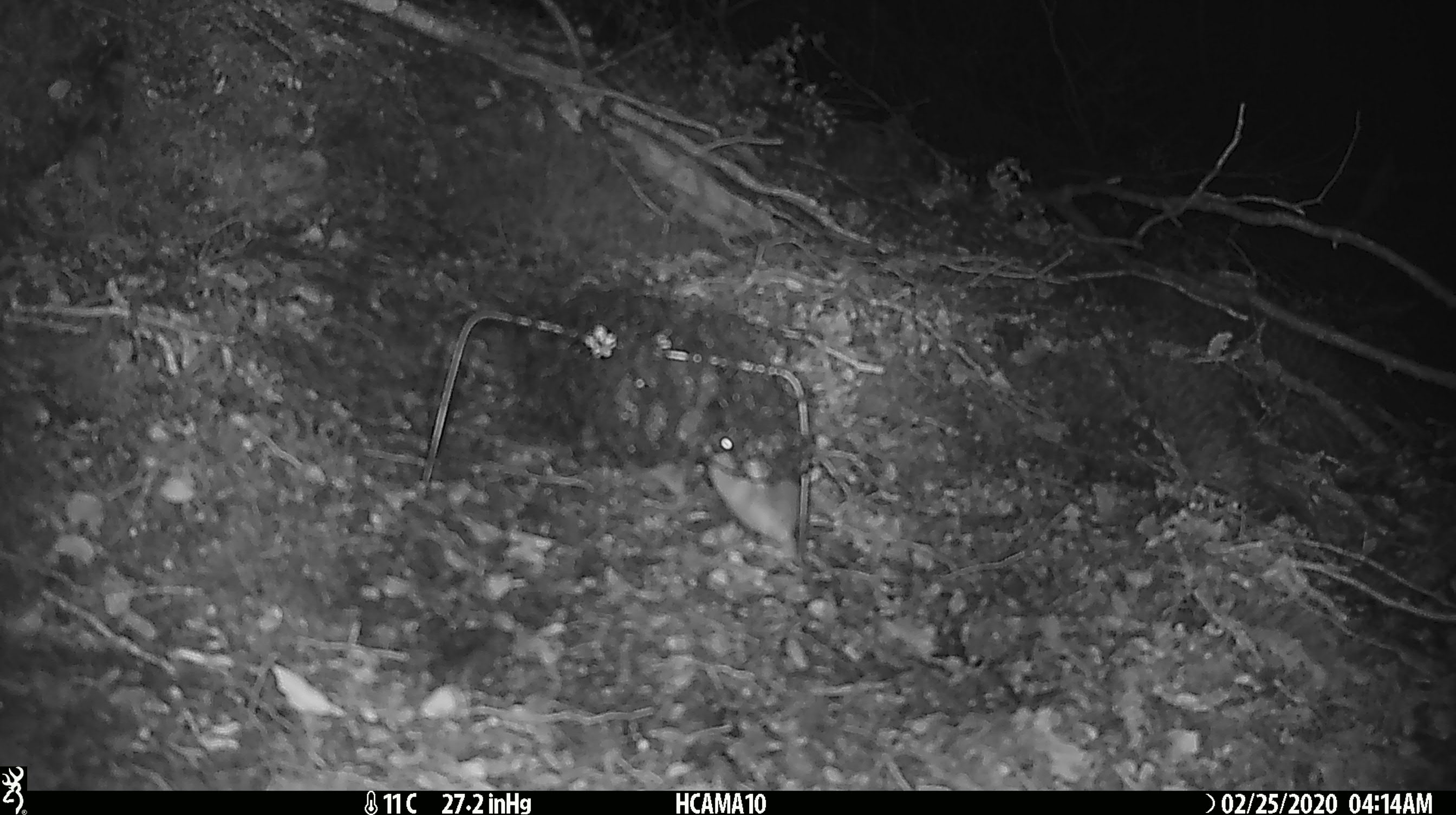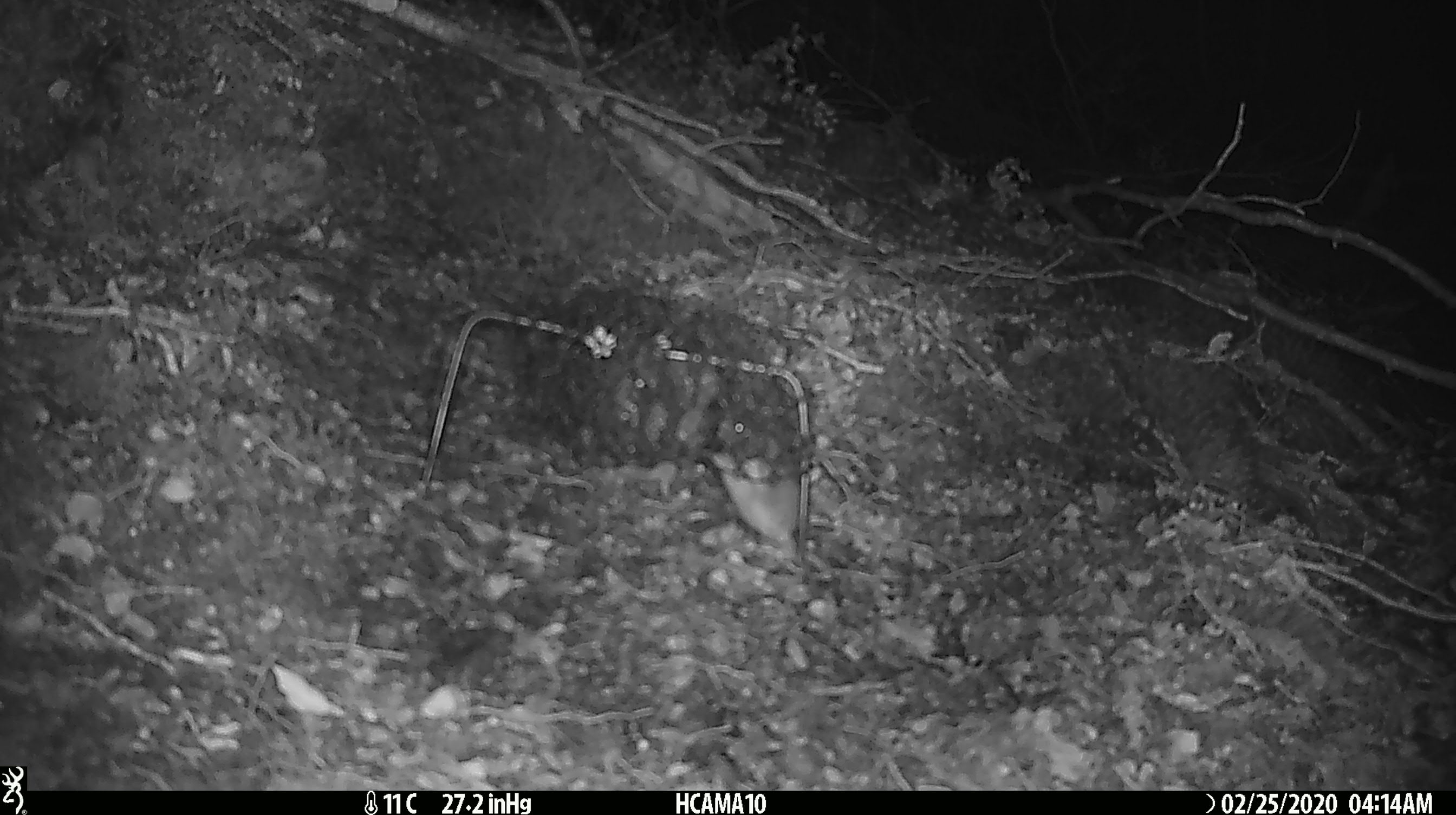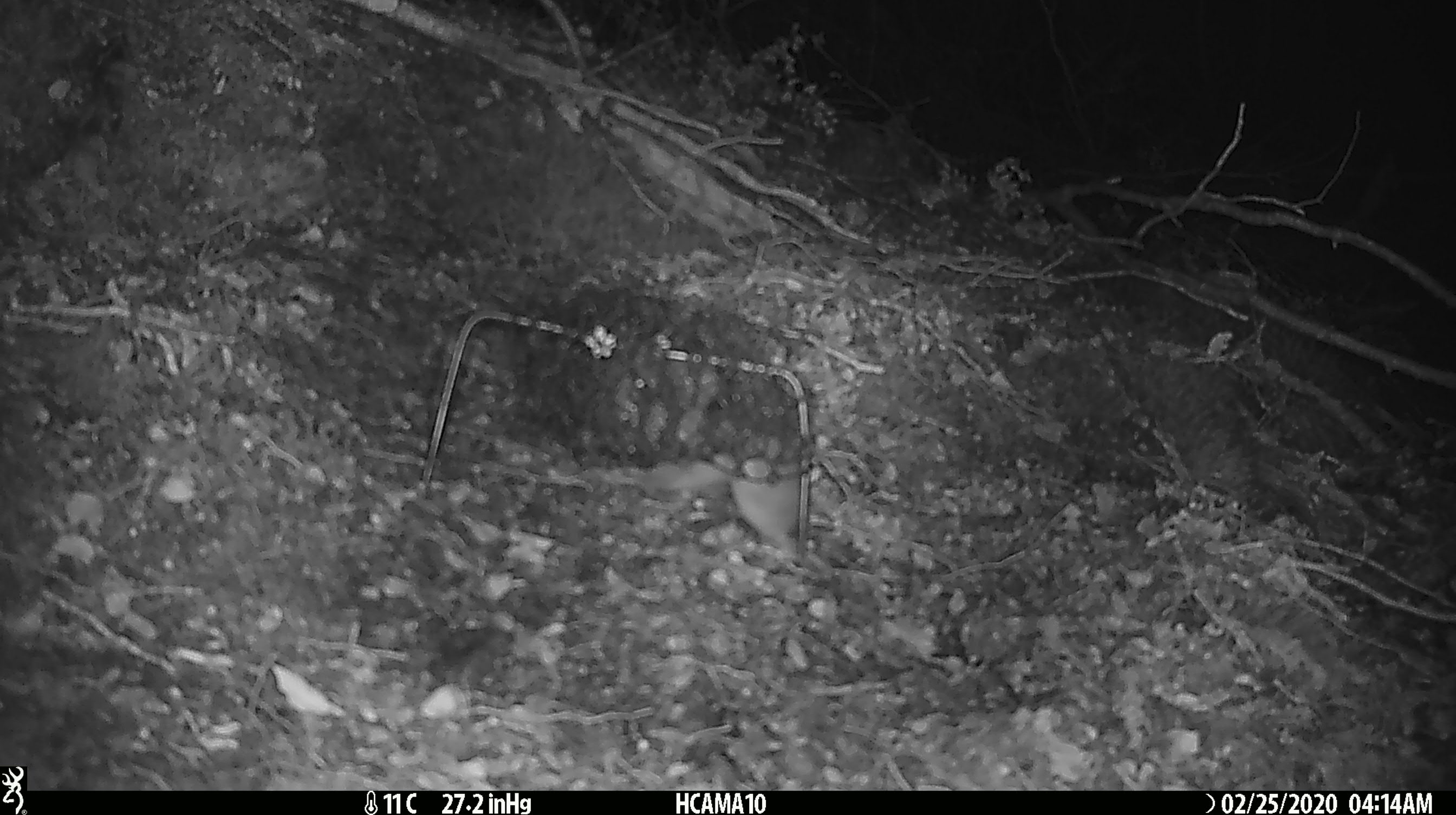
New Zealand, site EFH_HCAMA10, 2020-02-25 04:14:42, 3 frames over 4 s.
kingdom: Animalia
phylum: Chordata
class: Mammalia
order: Rodentia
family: Muridae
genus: Mus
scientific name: Mus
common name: mouse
Mouse (Mus).